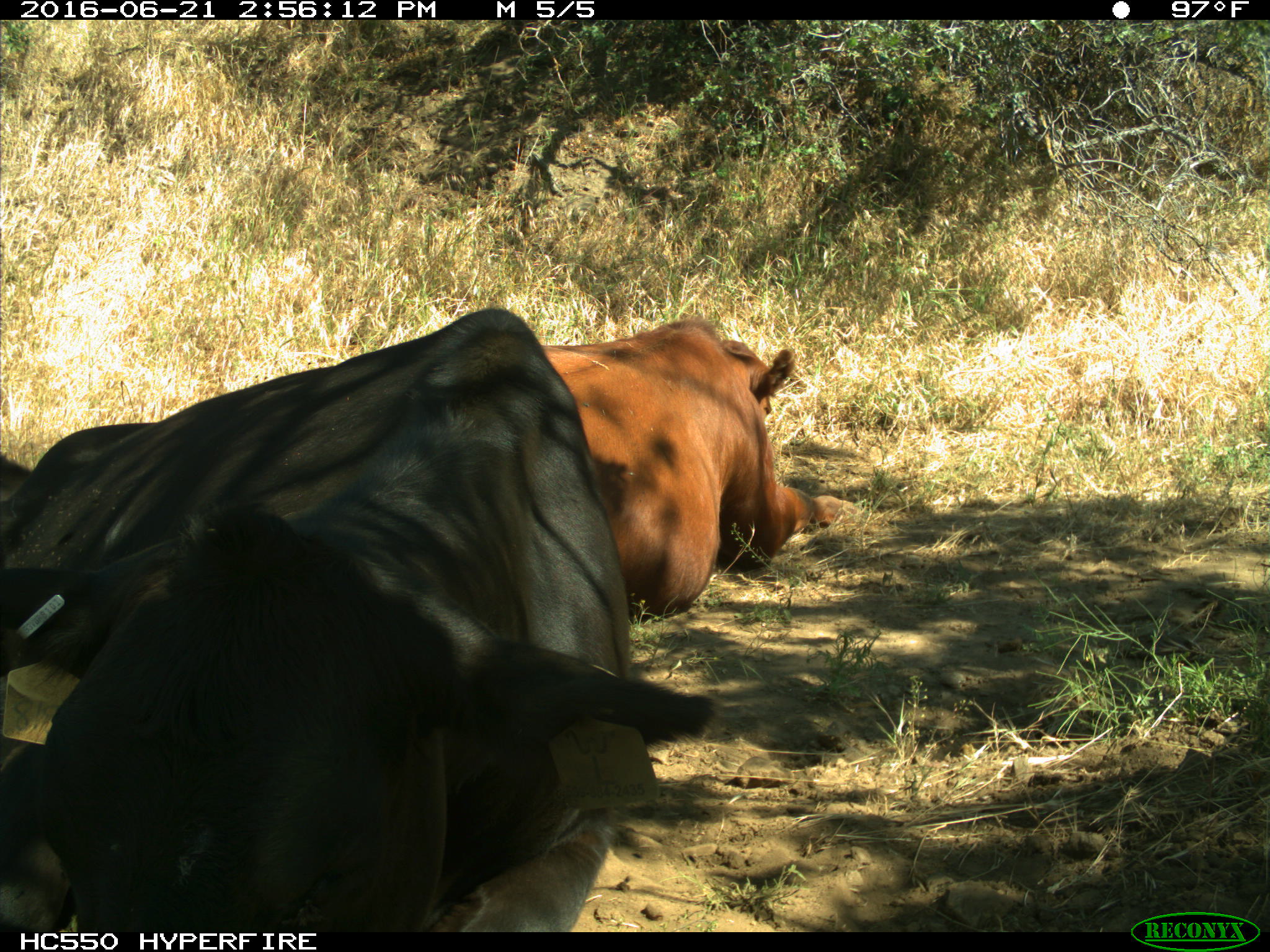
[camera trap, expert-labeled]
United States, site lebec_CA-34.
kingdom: Animalia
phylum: Chordata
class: Mammalia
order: Artiodactyla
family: Bovidae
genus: Bos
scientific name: Bos taurus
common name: domestic cow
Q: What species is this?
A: Bos taurus (domestic cow).